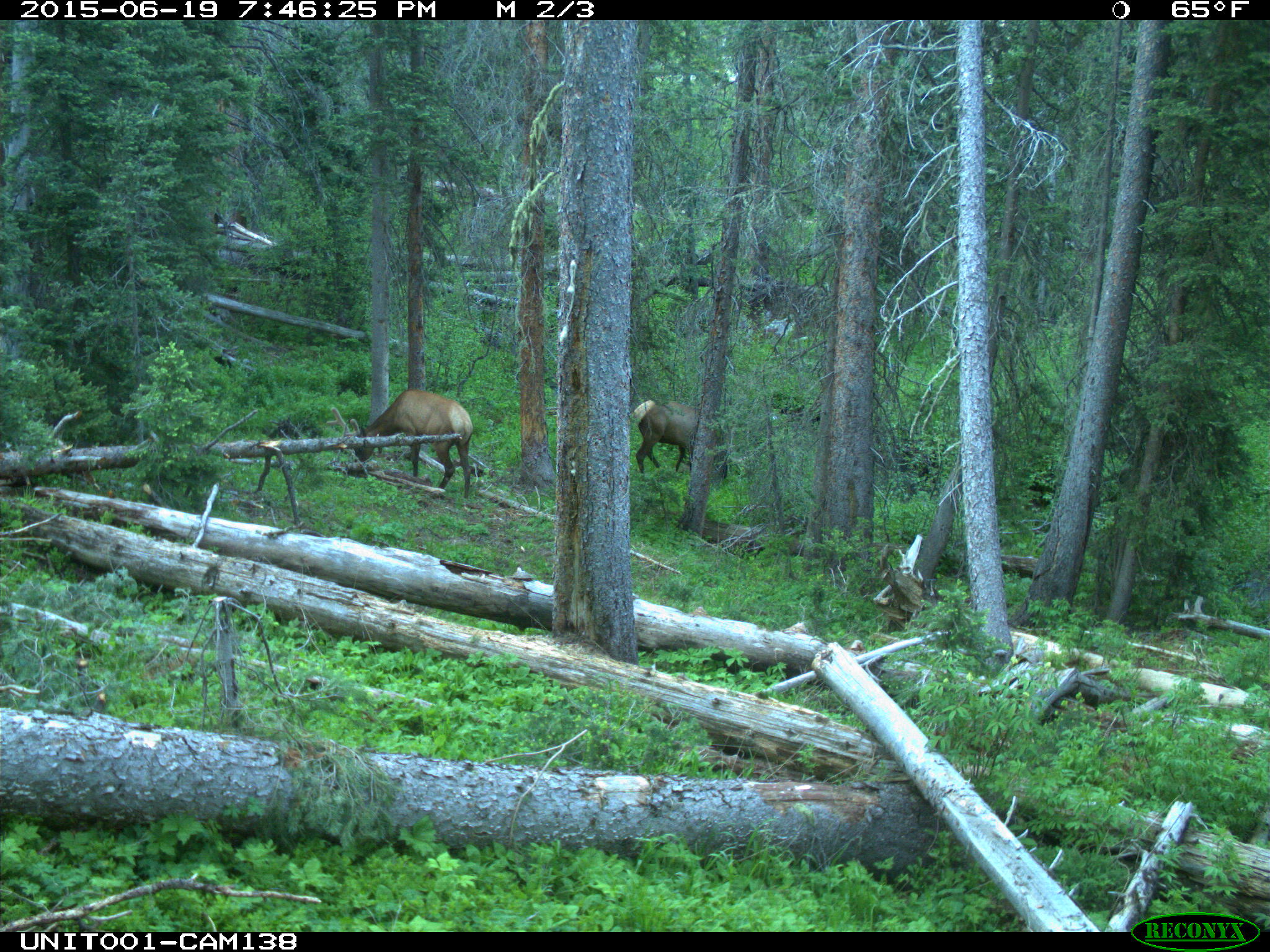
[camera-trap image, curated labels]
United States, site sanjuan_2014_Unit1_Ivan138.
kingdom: Animalia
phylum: Chordata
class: Mammalia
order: Artiodactyla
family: Cervidae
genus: Cervus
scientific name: Cervus elaphus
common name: red deer